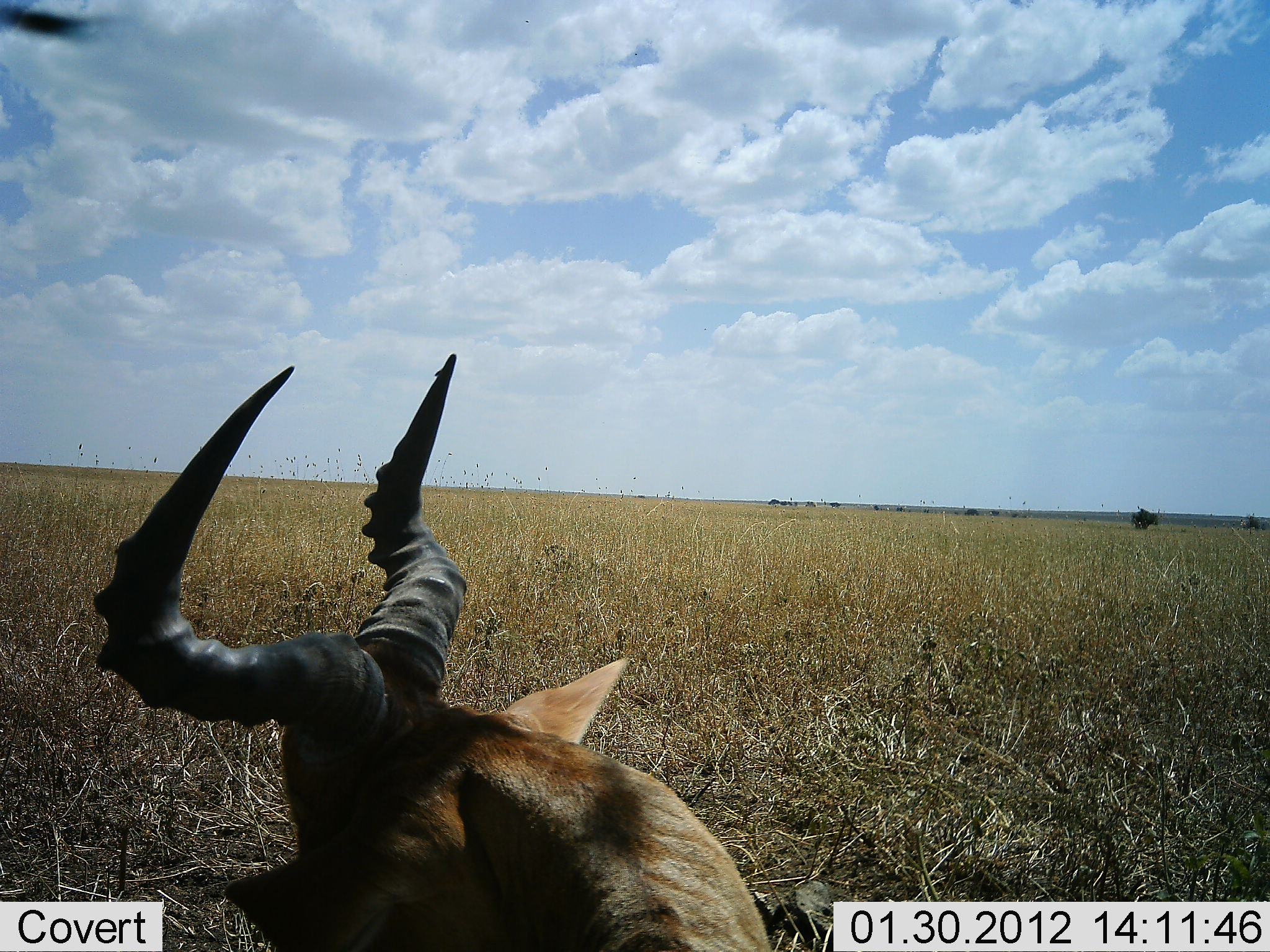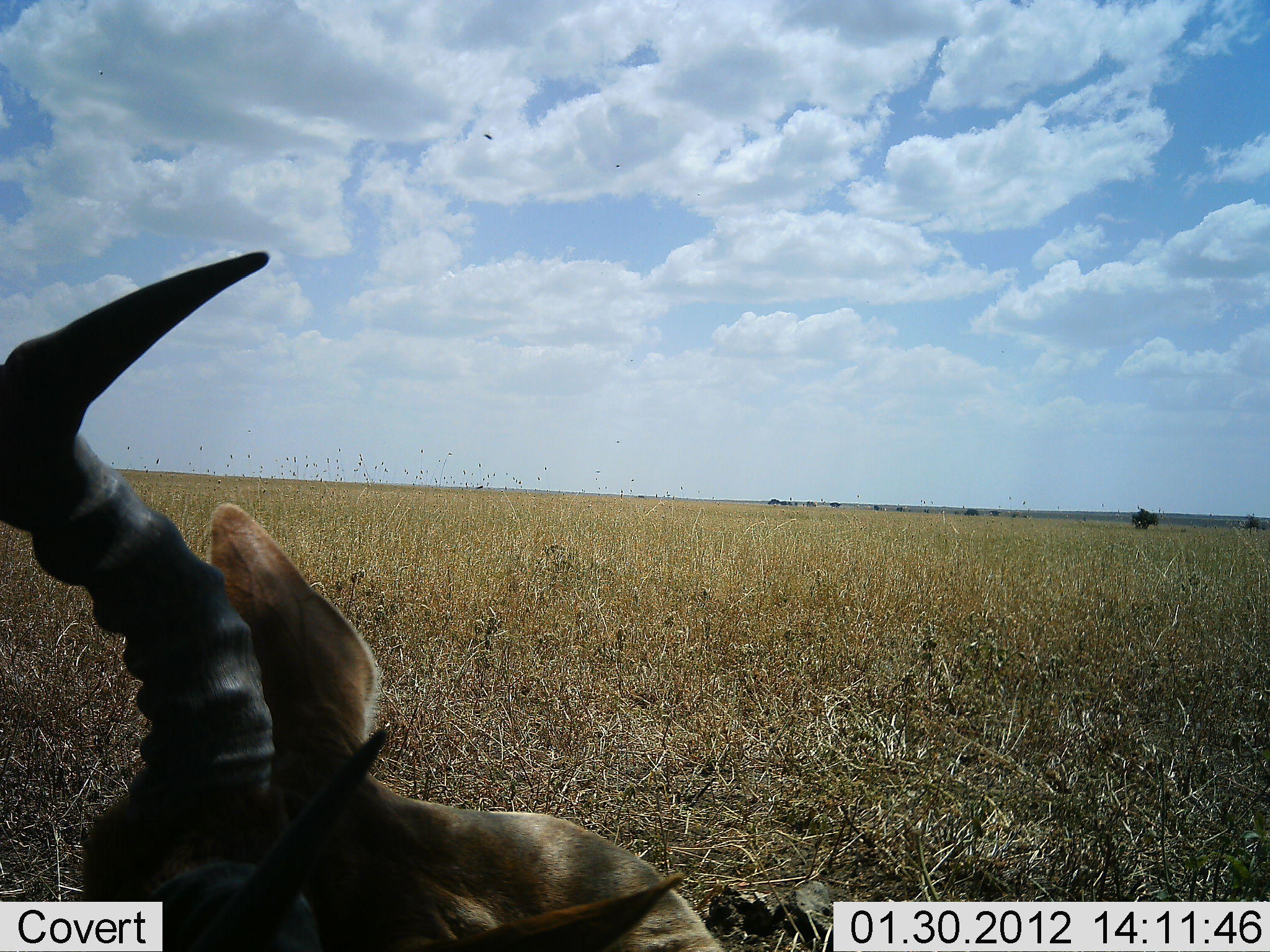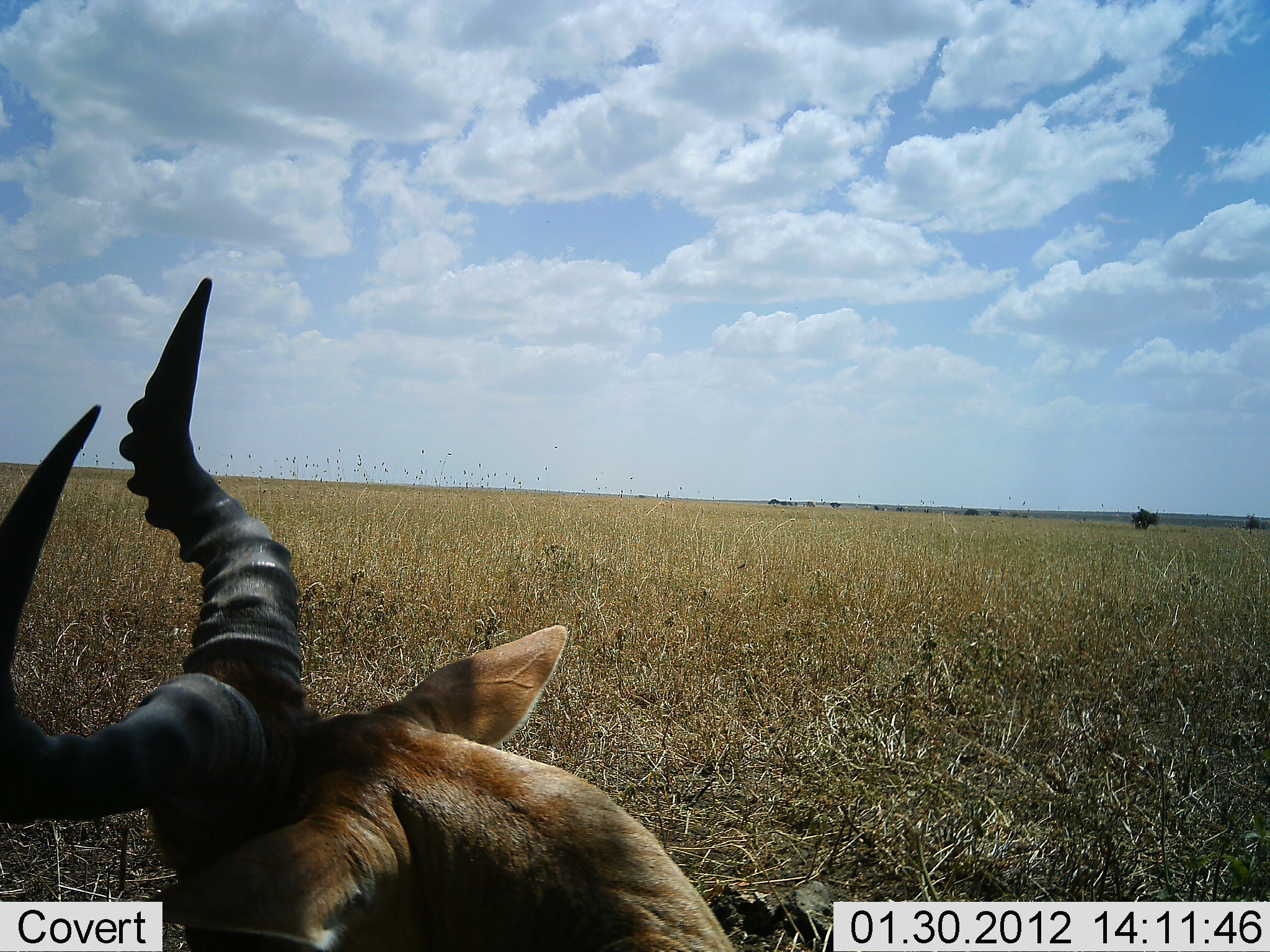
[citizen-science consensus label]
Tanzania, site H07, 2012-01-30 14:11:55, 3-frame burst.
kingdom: Animalia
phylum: Chordata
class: Mammalia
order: Artiodactyla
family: Bovidae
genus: Alcelaphus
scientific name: Alcelaphus buselaphus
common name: hartebeest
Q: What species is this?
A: Hartebeest (Alcelaphus buselaphus).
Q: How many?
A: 1.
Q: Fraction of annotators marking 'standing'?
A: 5%.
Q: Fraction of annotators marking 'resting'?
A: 89%.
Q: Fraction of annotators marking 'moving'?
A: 11%.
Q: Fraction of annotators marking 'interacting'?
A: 5%.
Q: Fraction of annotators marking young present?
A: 0%.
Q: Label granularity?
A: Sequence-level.